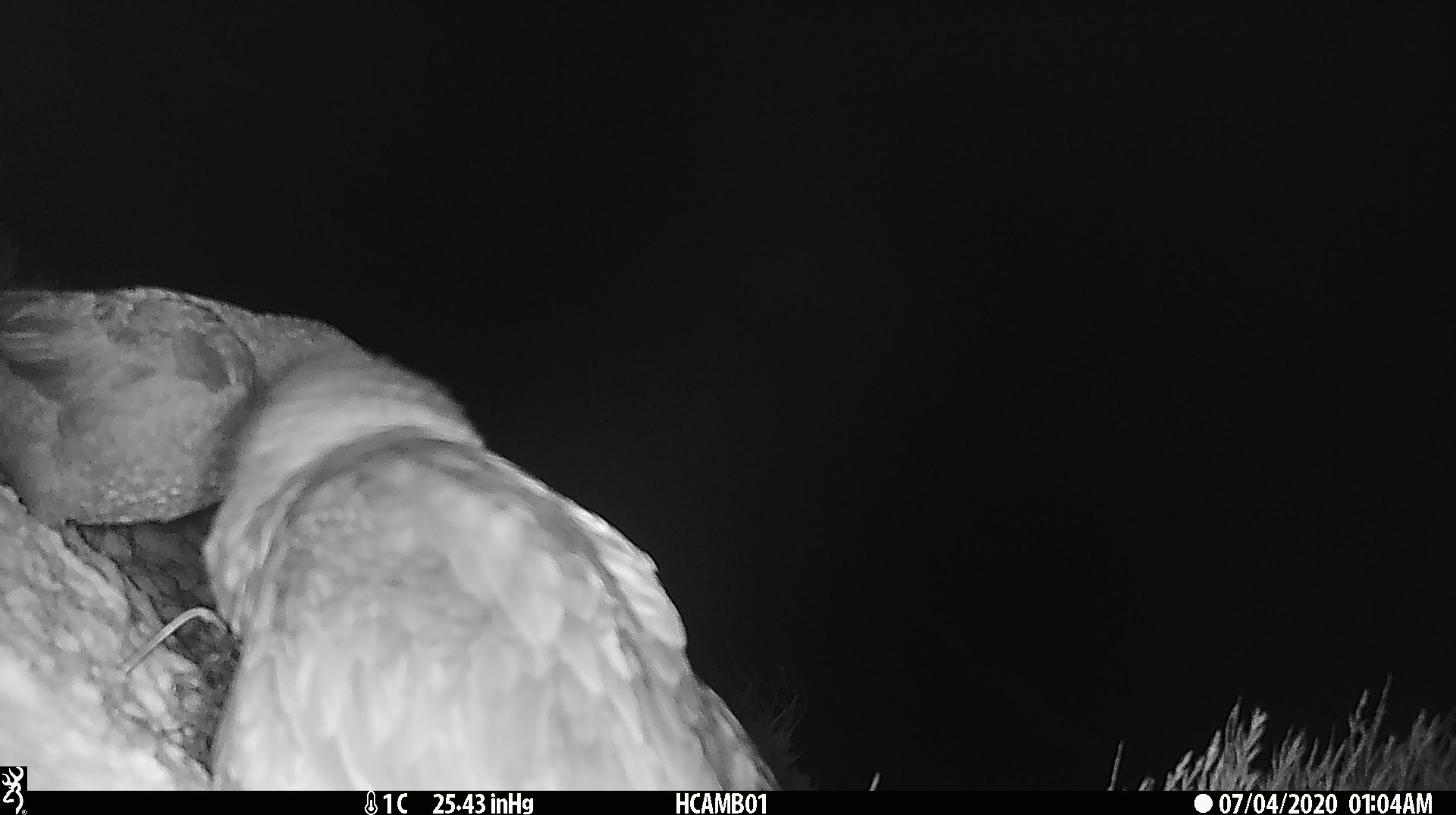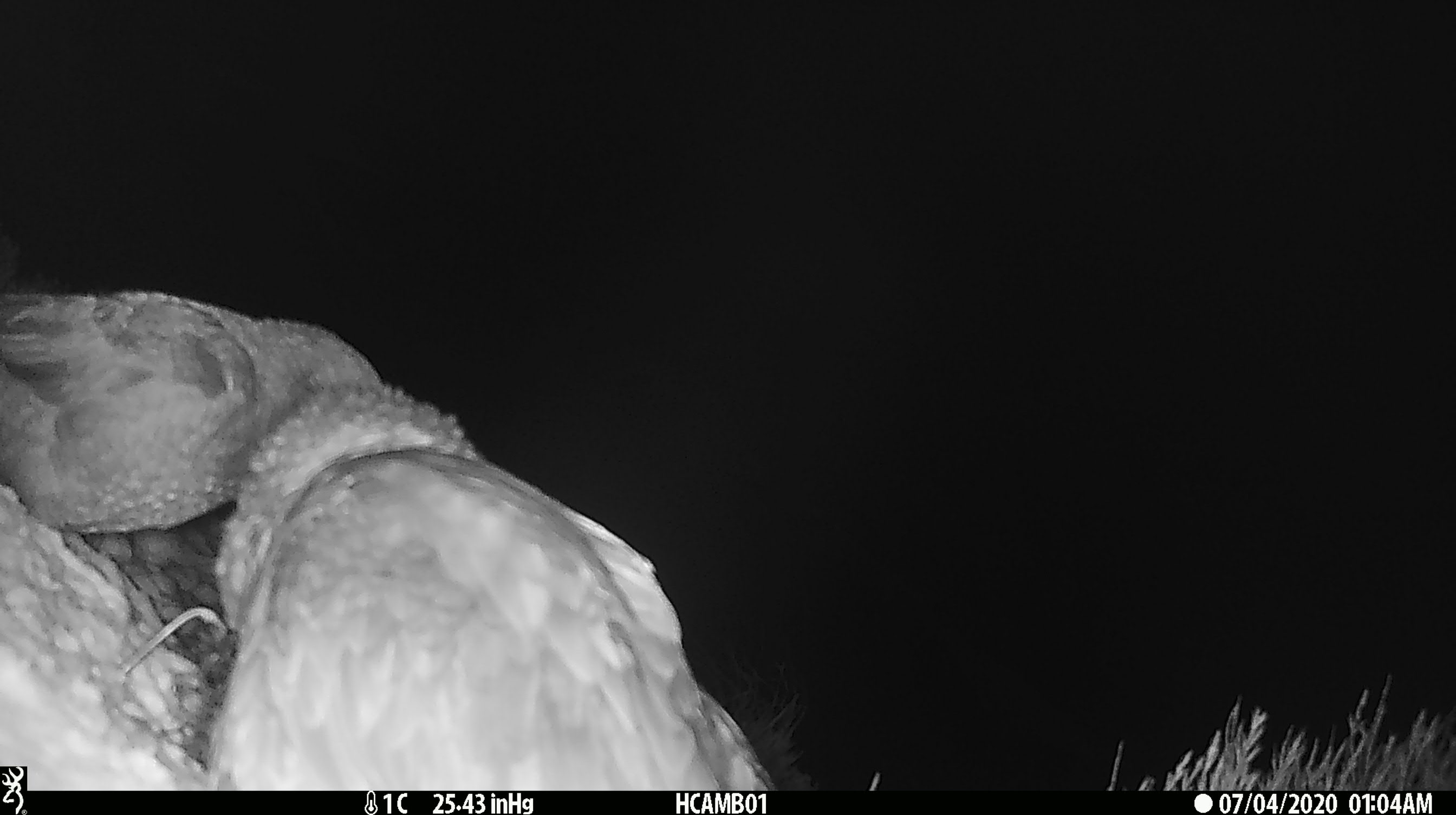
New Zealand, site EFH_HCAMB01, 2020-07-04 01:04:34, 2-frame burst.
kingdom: Animalia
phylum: Chordata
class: Aves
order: Psittaciformes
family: Strigopidae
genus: Nestor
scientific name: Nestor notabilis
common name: kea